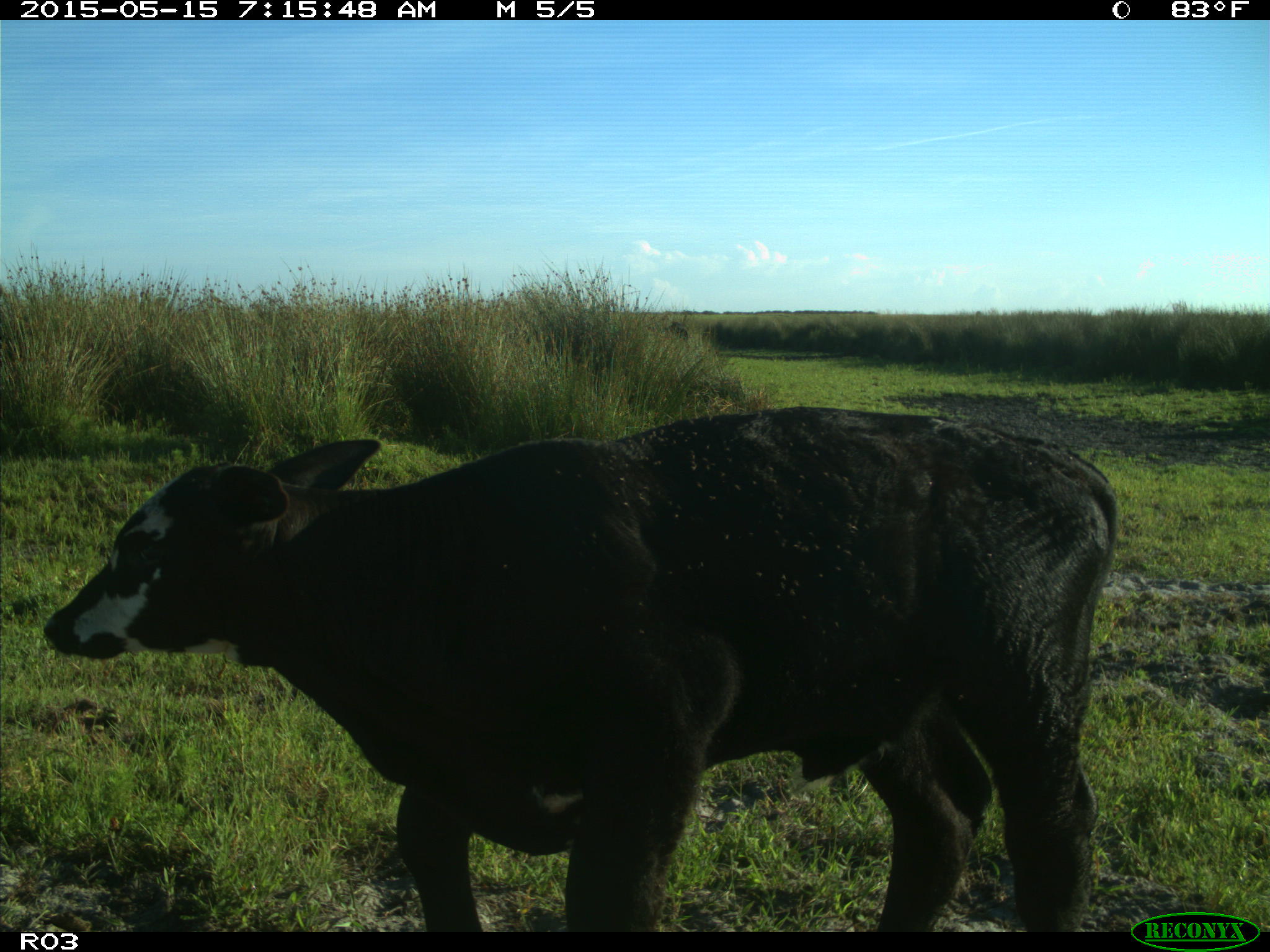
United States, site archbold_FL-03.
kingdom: Animalia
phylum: Chordata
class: Mammalia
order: Artiodactyla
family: Bovidae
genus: Bos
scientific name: Bos taurus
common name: domestic cow